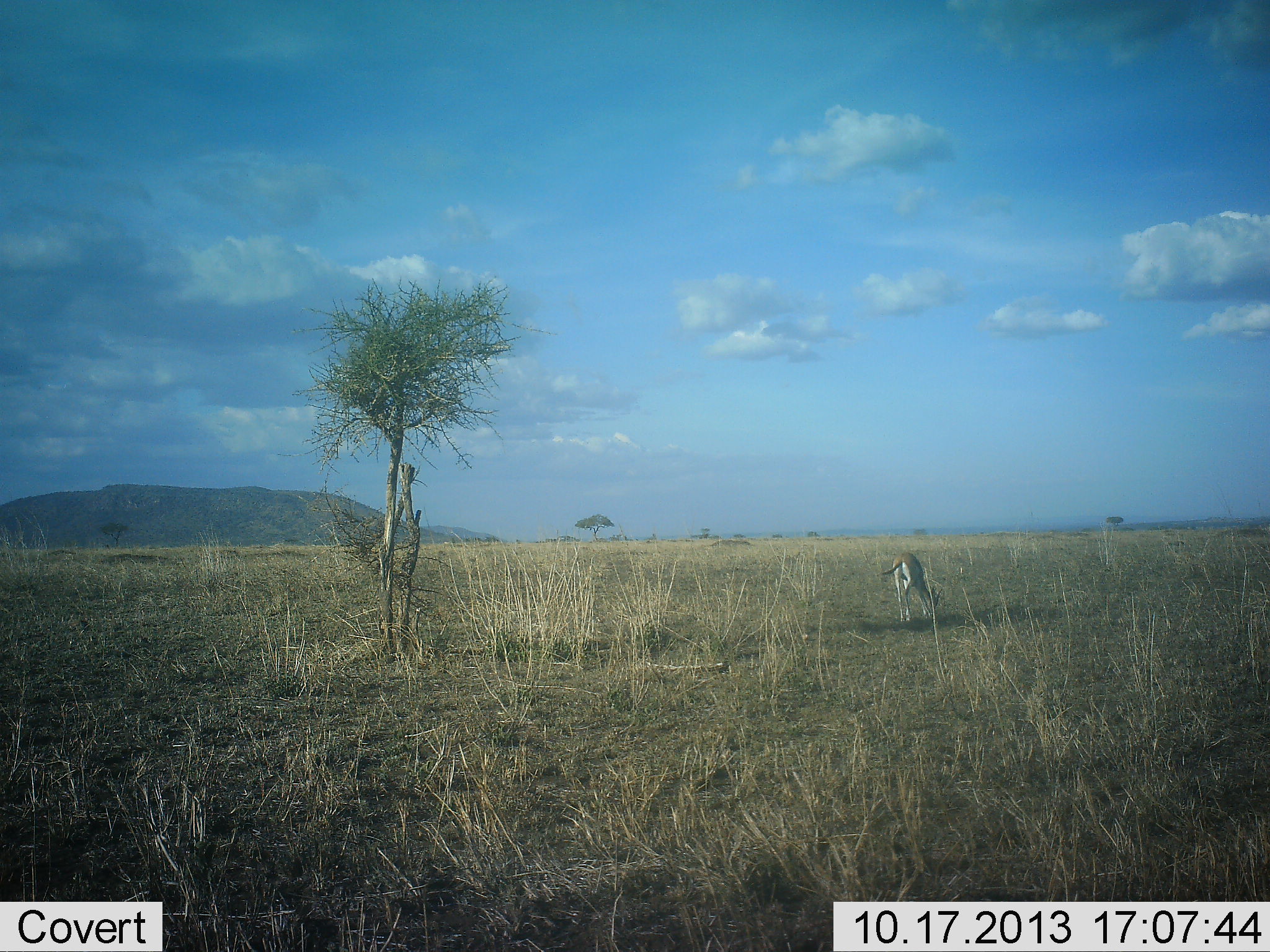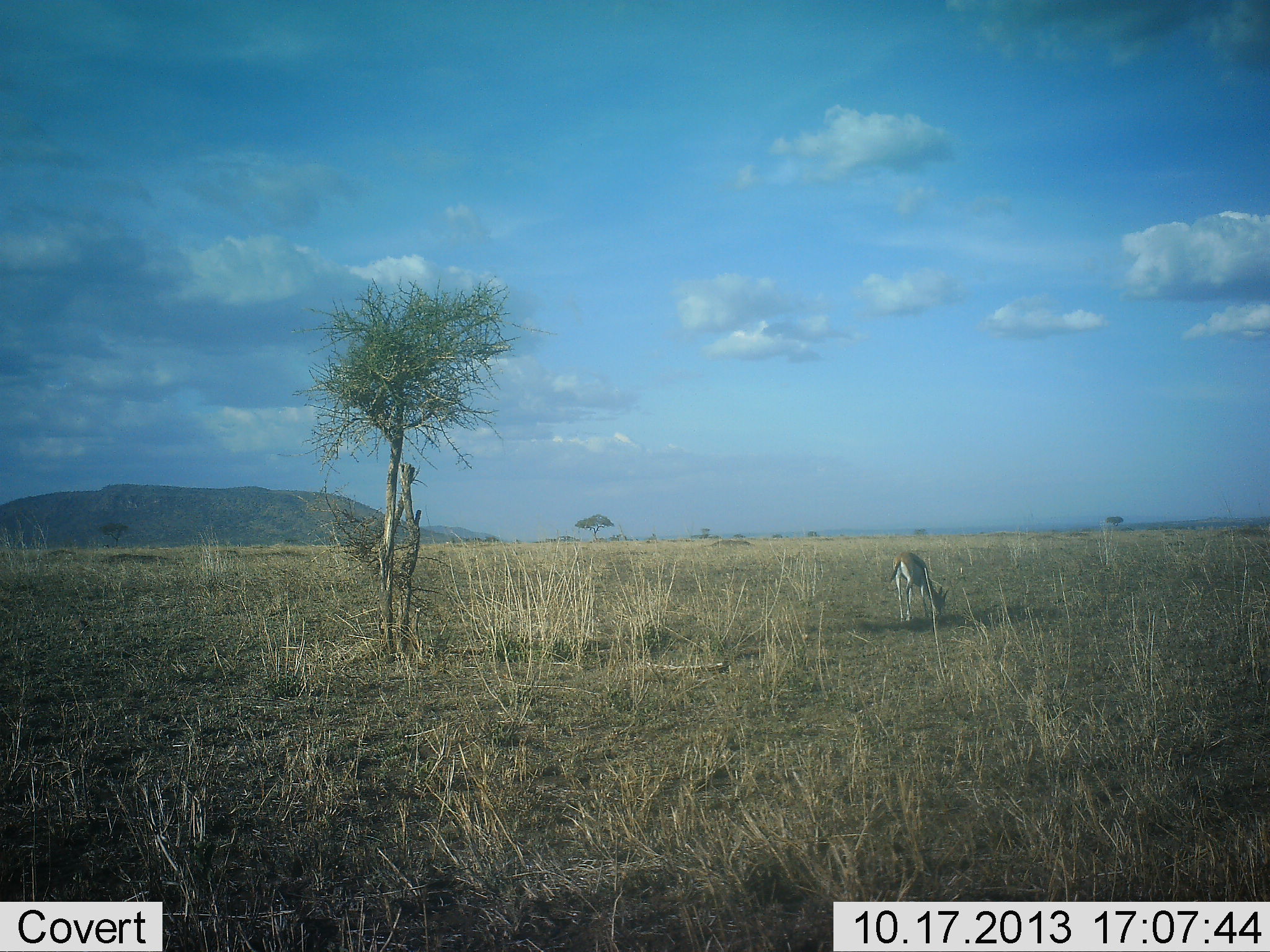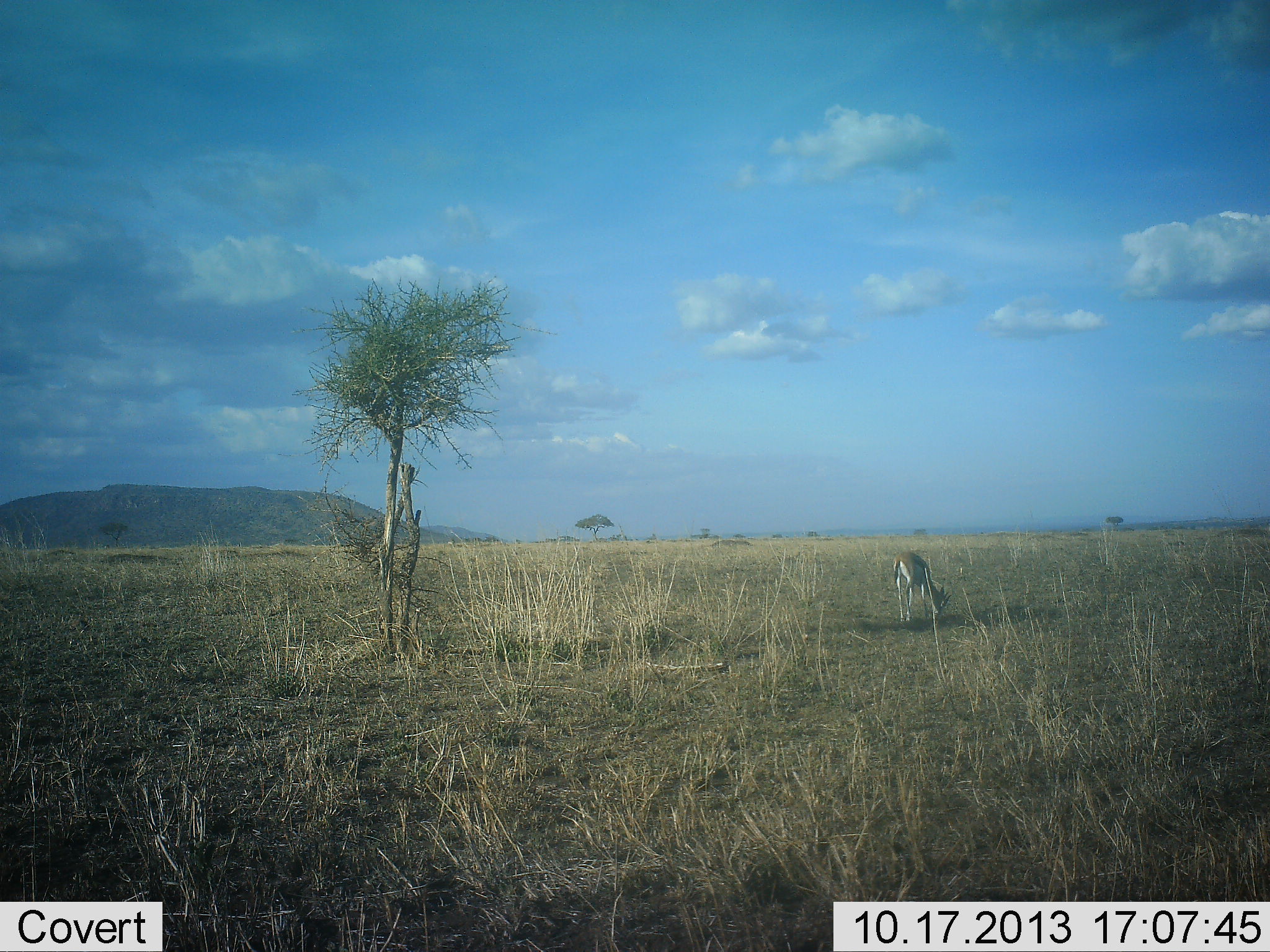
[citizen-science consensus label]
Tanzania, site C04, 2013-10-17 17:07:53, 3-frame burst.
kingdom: Animalia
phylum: Chordata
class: Mammalia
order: Artiodactyla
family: Bovidae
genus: Eudorcas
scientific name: Eudorcas thomsonii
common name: thomson's gazelle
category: gazellethomsons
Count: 1.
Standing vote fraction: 10%.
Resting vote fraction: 0%.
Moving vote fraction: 0%.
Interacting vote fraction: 0%.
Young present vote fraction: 0%.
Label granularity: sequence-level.